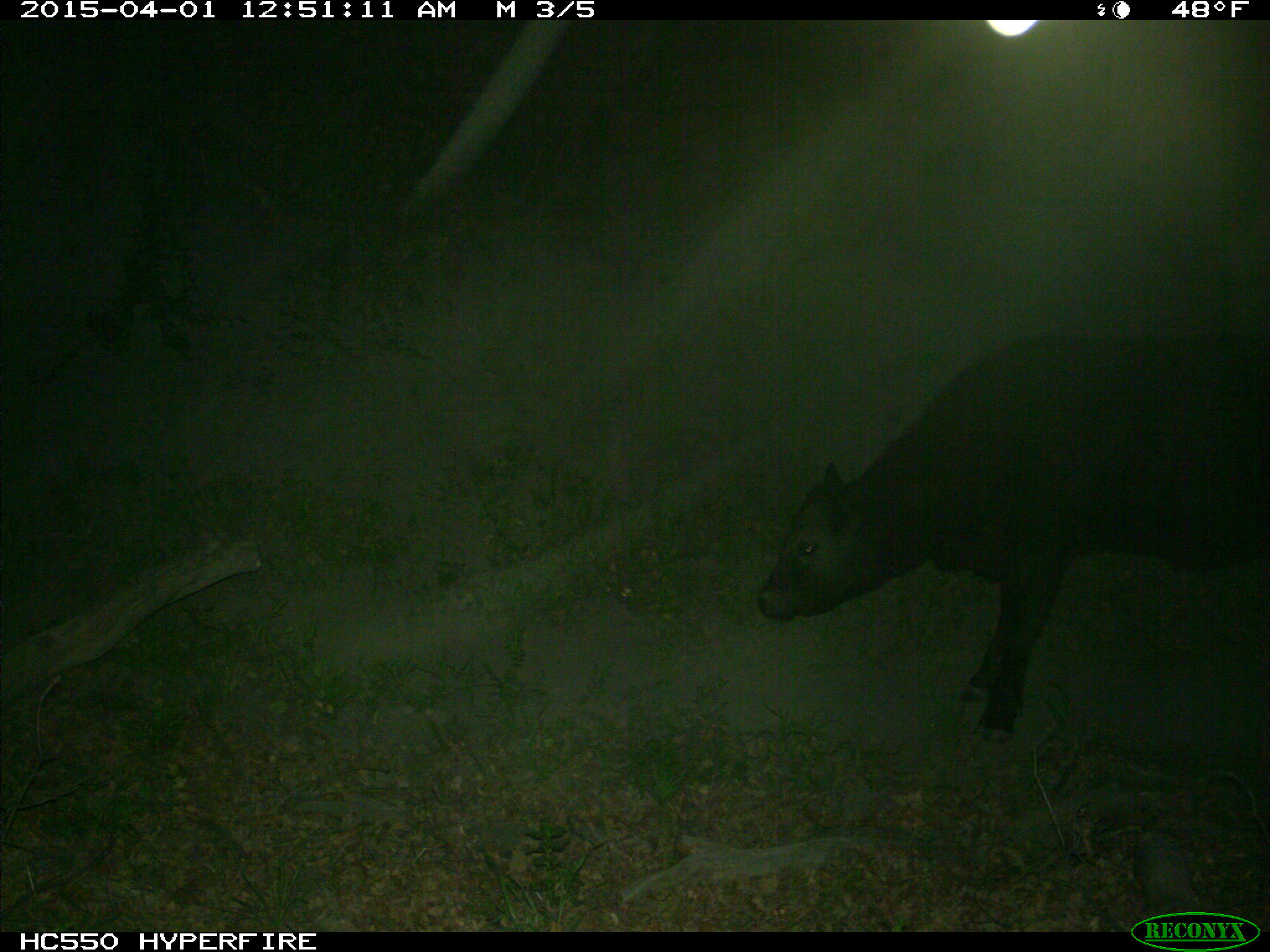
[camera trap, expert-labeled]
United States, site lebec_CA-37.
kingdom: Animalia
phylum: Chordata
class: Mammalia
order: Artiodactyla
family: Bovidae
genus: Bos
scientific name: Bos taurus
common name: domestic cow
Bos taurus (domestic cow).